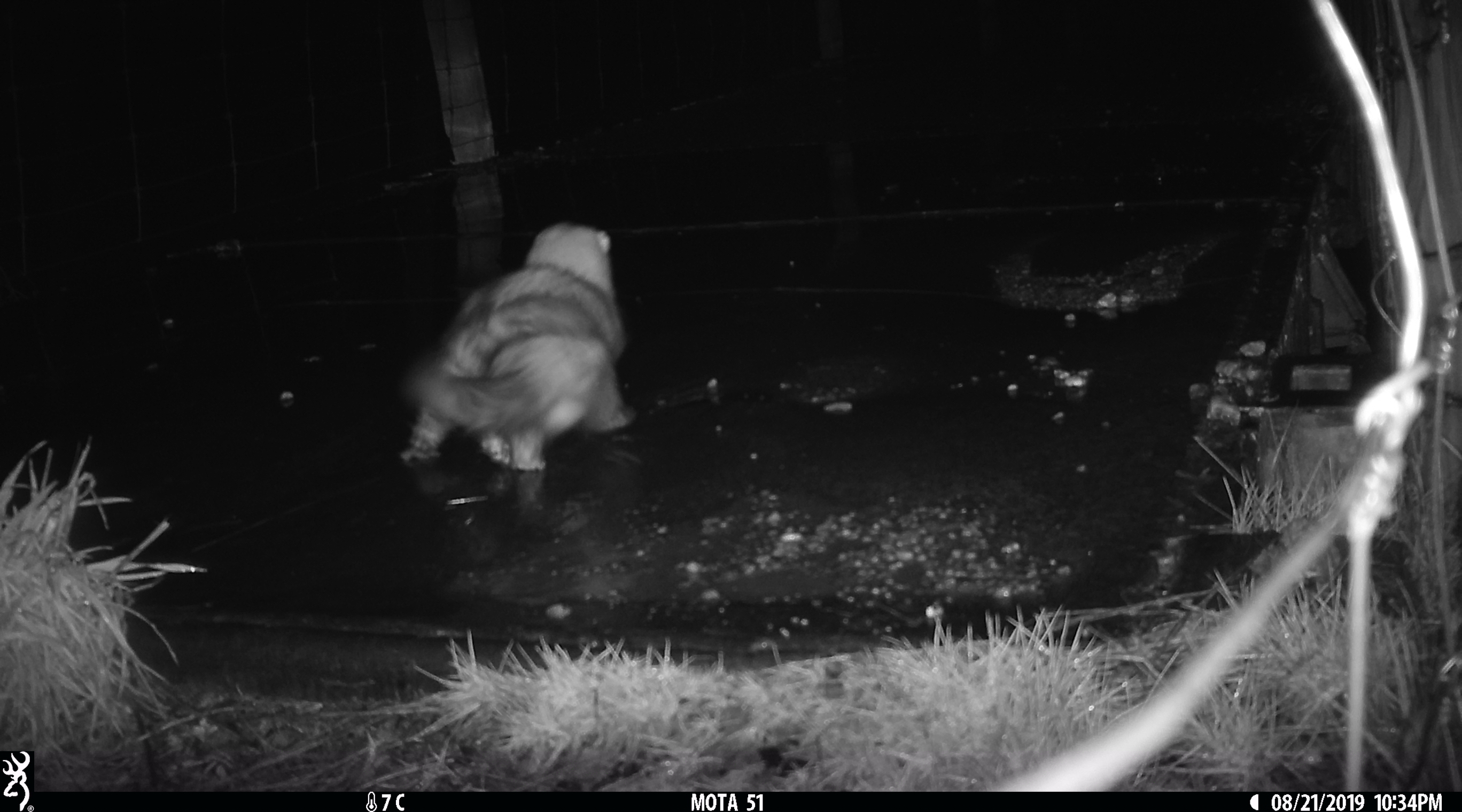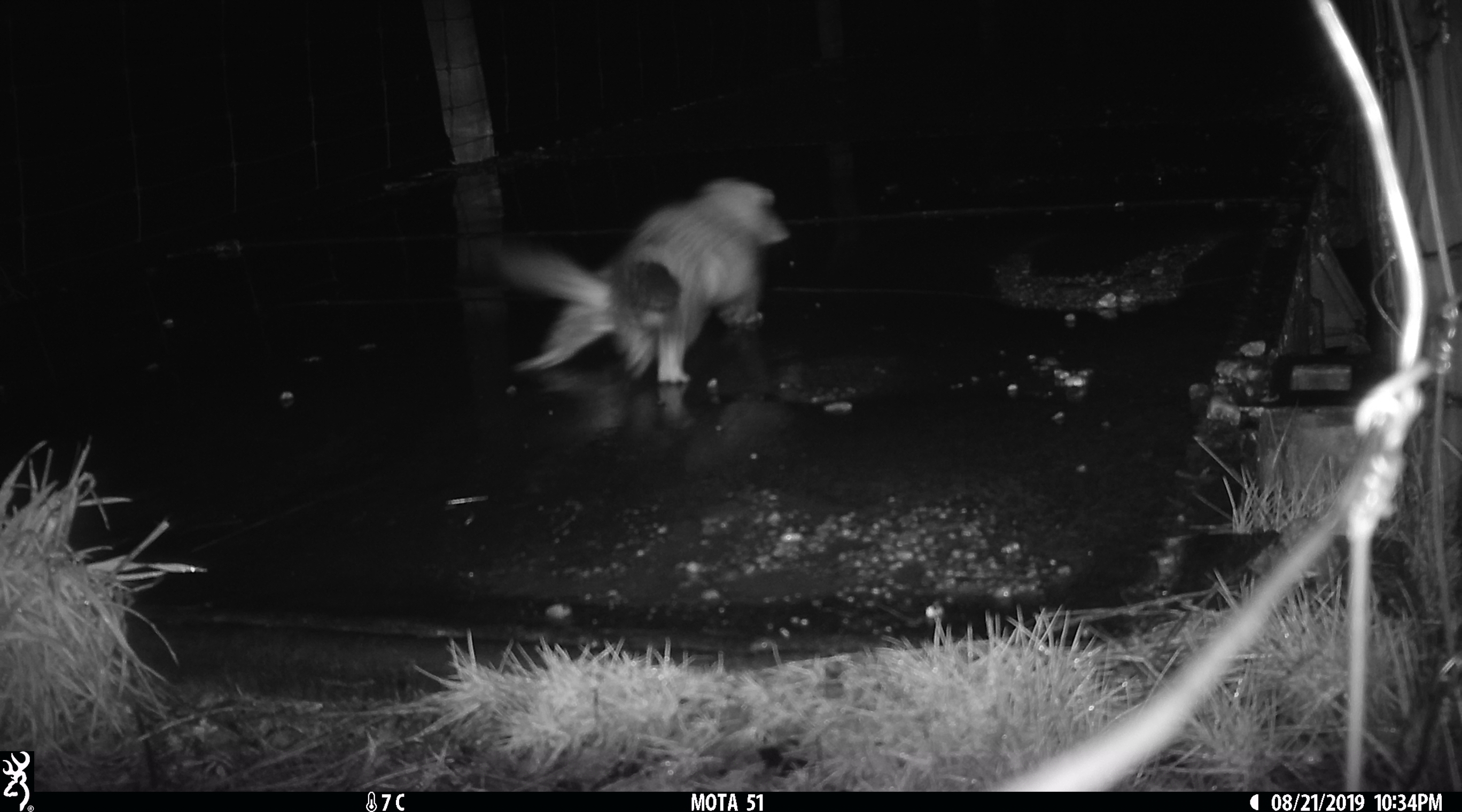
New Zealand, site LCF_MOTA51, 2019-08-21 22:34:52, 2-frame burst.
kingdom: Animalia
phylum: Chordata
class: Mammalia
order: Carnivora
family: Mustelidae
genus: Mustela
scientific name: Mustela furo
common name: ferret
Ferret (Mustela furo).